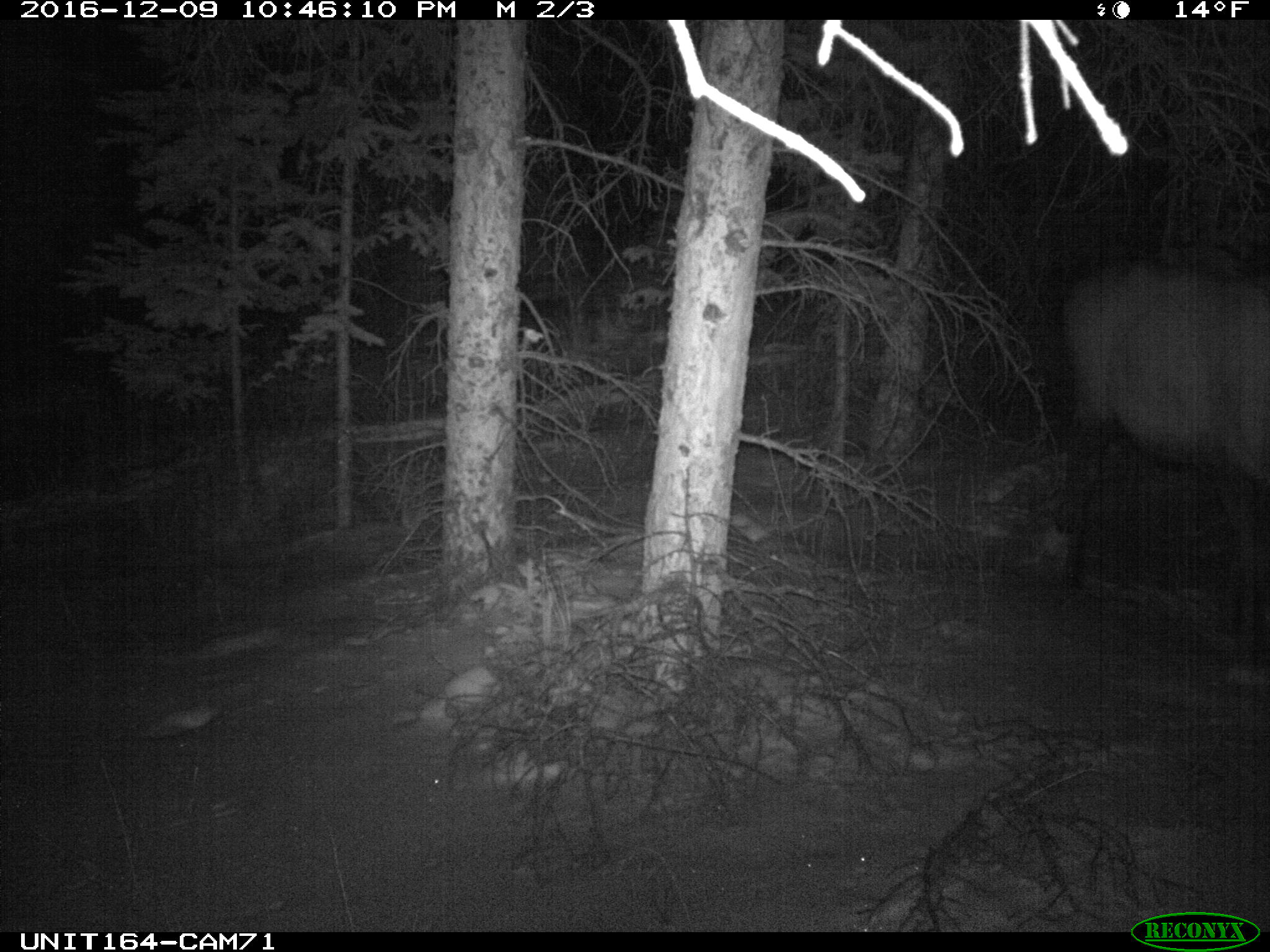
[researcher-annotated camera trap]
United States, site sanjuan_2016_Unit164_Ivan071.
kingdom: Animalia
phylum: Chordata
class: Mammalia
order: Artiodactyla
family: Cervidae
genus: Cervus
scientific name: Cervus elaphus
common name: red deer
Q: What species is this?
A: Cervus elaphus (red deer).